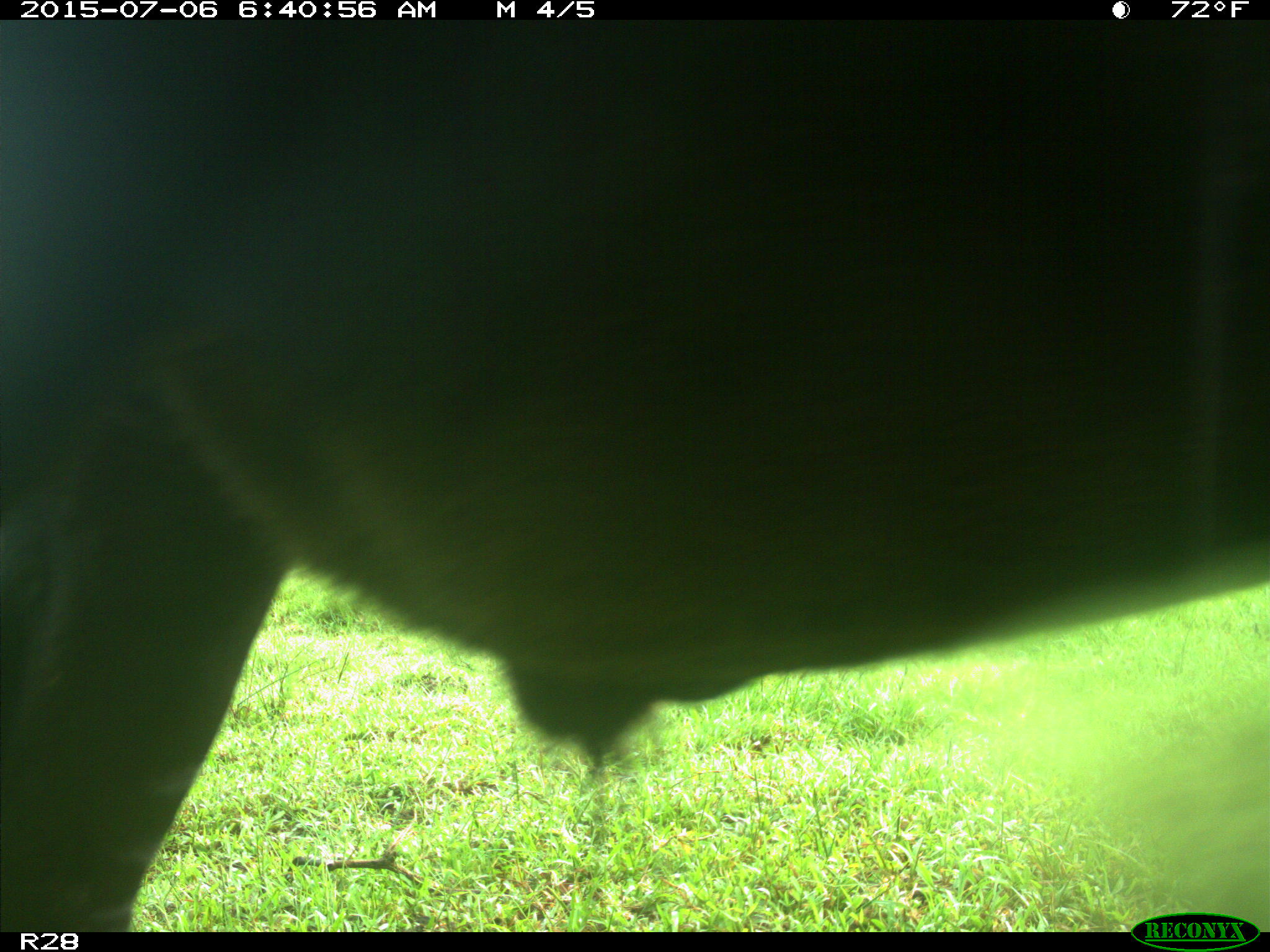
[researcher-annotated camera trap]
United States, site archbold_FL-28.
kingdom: Animalia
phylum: Chordata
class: Mammalia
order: Artiodactyla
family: Bovidae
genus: Bos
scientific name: Bos taurus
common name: domestic cow